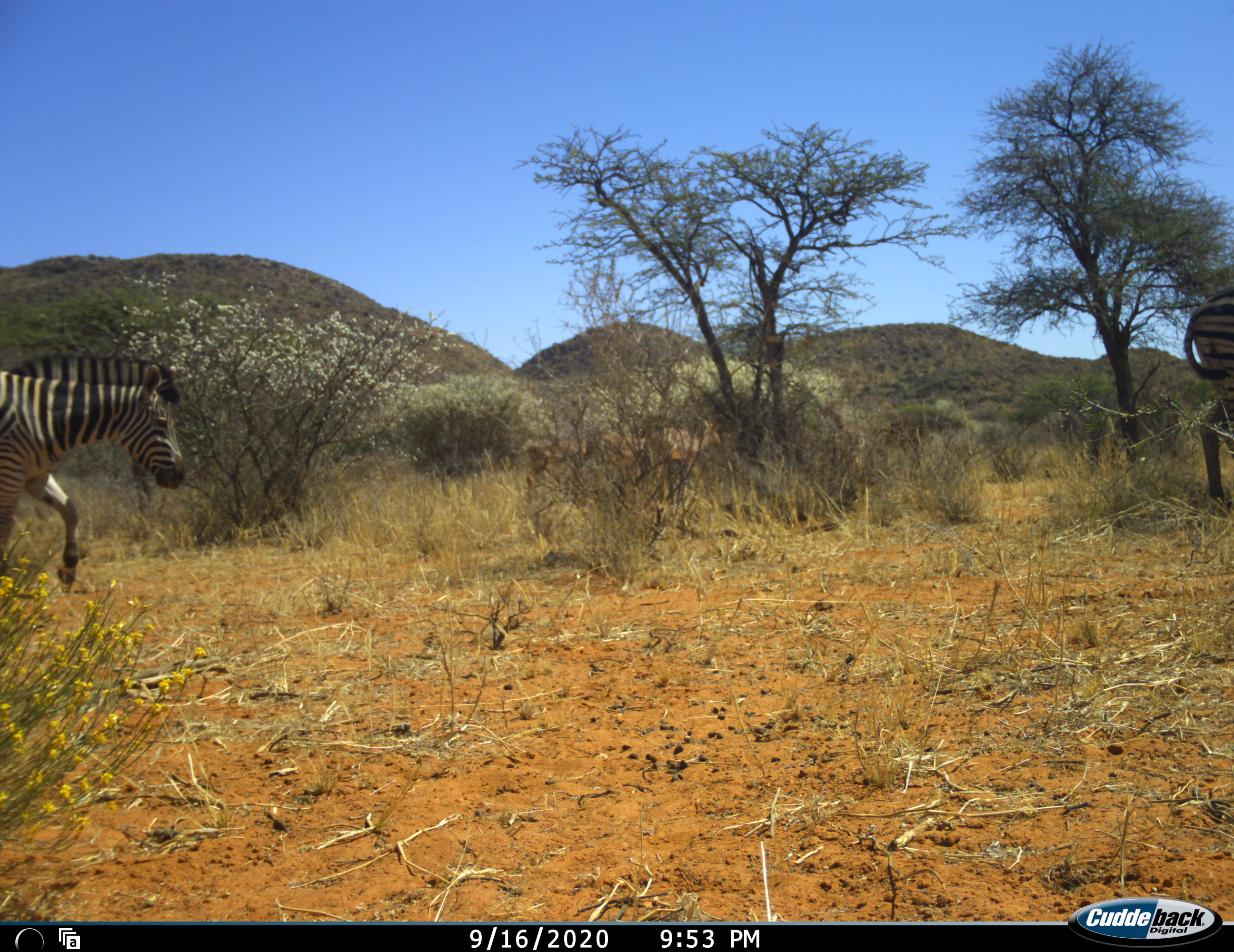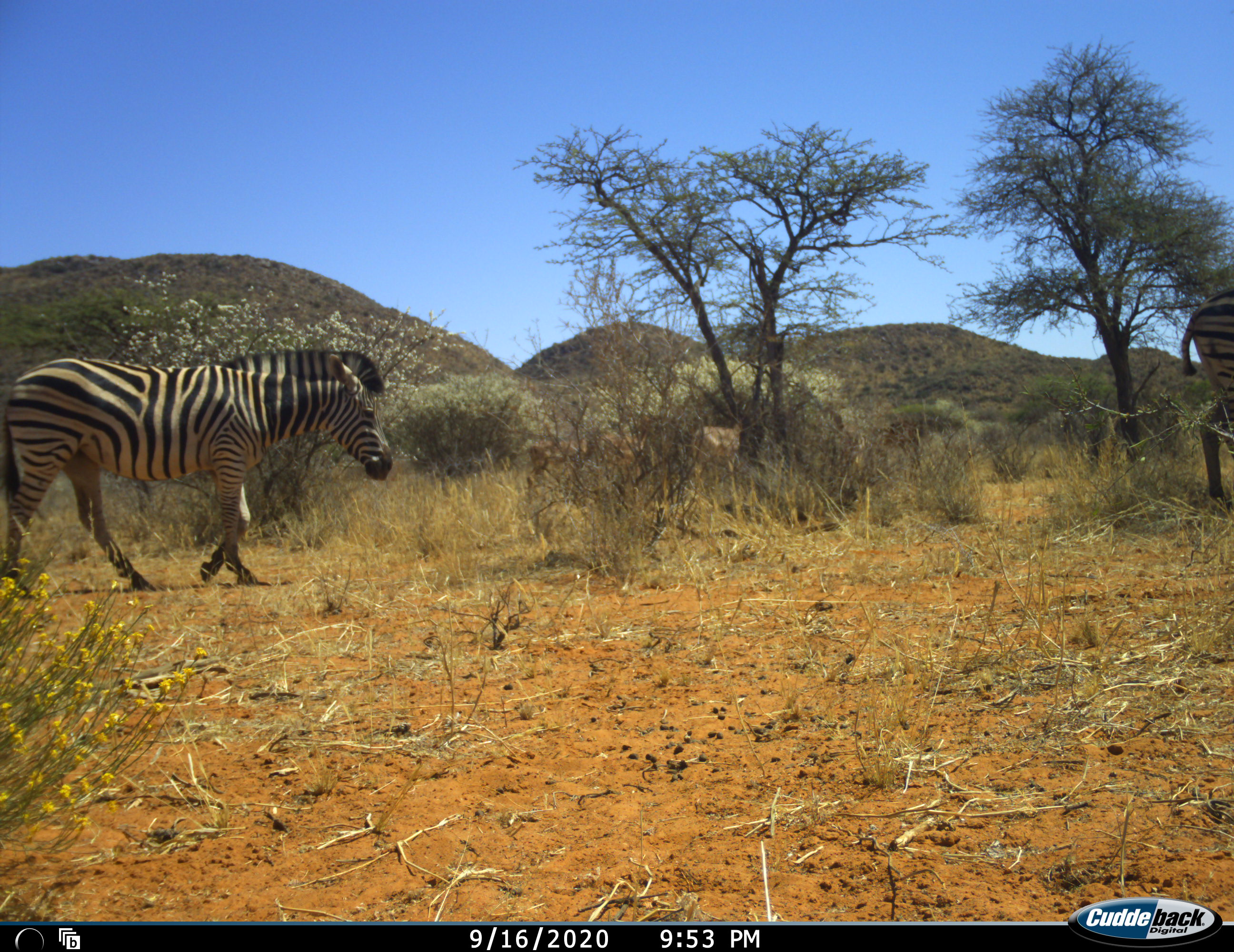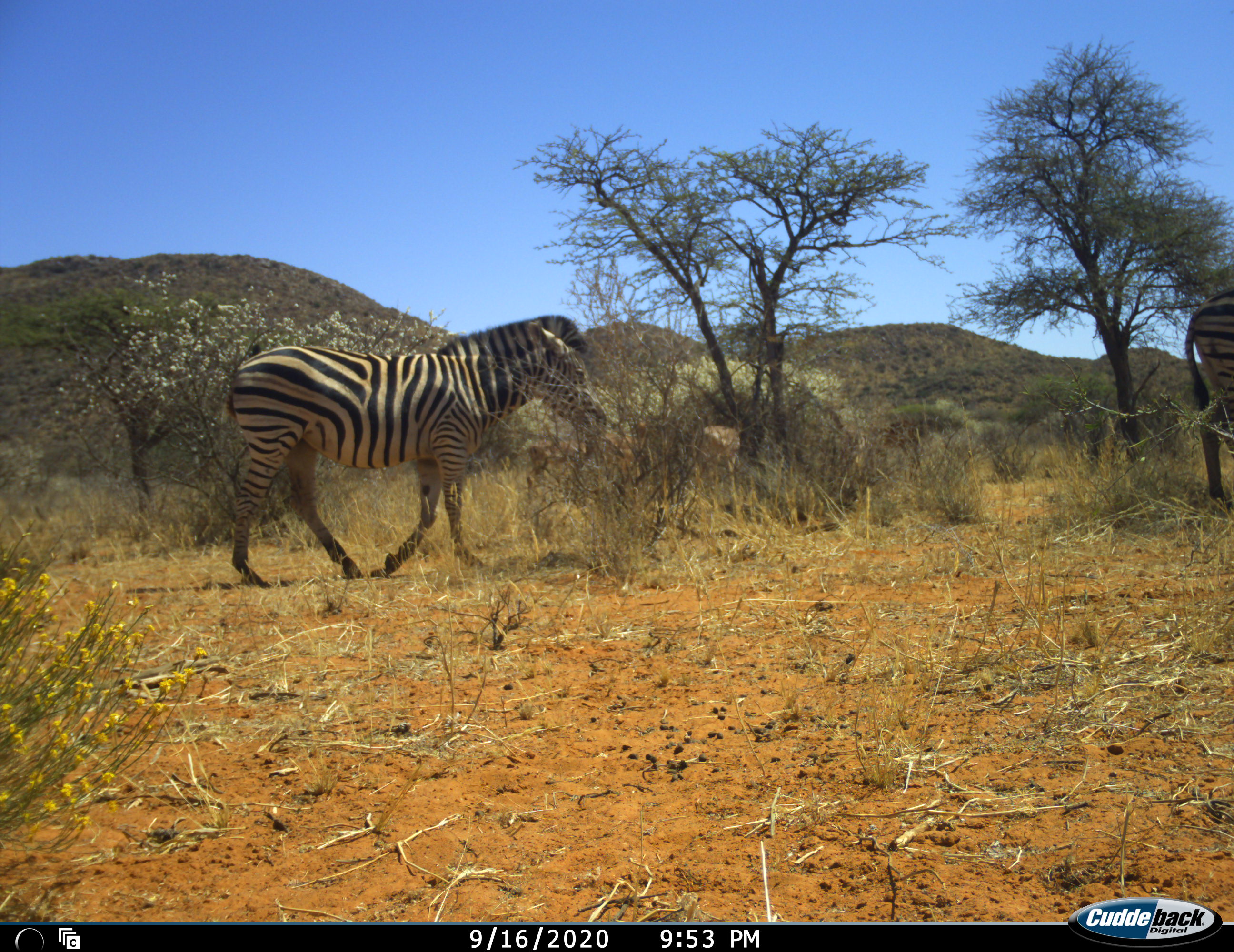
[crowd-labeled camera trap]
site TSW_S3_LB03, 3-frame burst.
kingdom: Animalia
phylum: Chordata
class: Mammalia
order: Artiodactyla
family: Bovidae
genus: Aepyceros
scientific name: Aepyceros melampus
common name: impala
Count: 3.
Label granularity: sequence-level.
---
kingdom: Animalia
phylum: Chordata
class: Mammalia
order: Perissodactyla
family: Equidae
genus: Equus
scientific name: Equus quagga burchellii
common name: burchell's zebra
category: zebraburchells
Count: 2.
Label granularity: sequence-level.